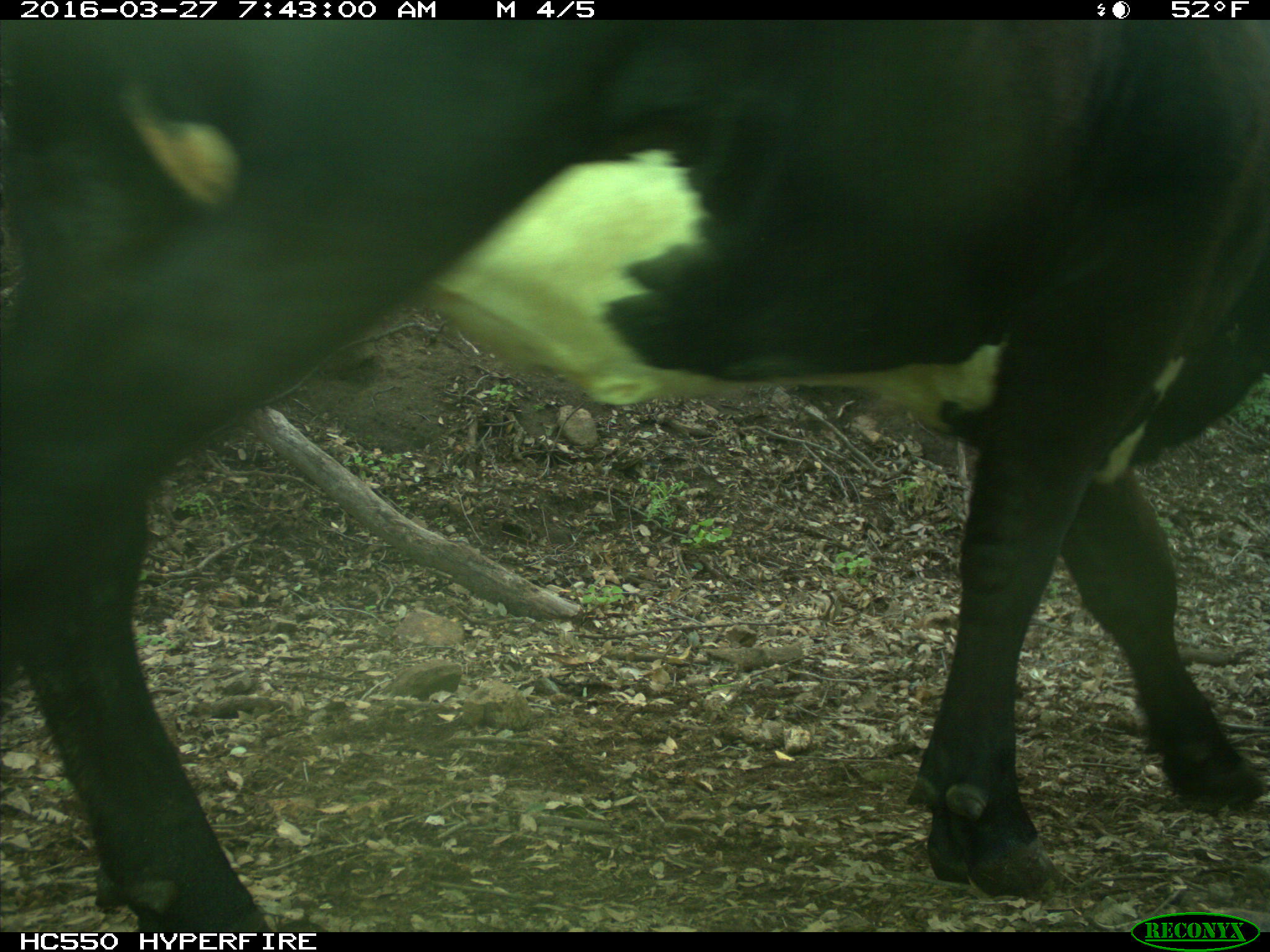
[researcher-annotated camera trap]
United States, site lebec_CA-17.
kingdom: Animalia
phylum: Chordata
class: Mammalia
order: Artiodactyla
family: Bovidae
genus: Bos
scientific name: Bos taurus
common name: domestic cow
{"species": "Bos taurus (domestic cow)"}